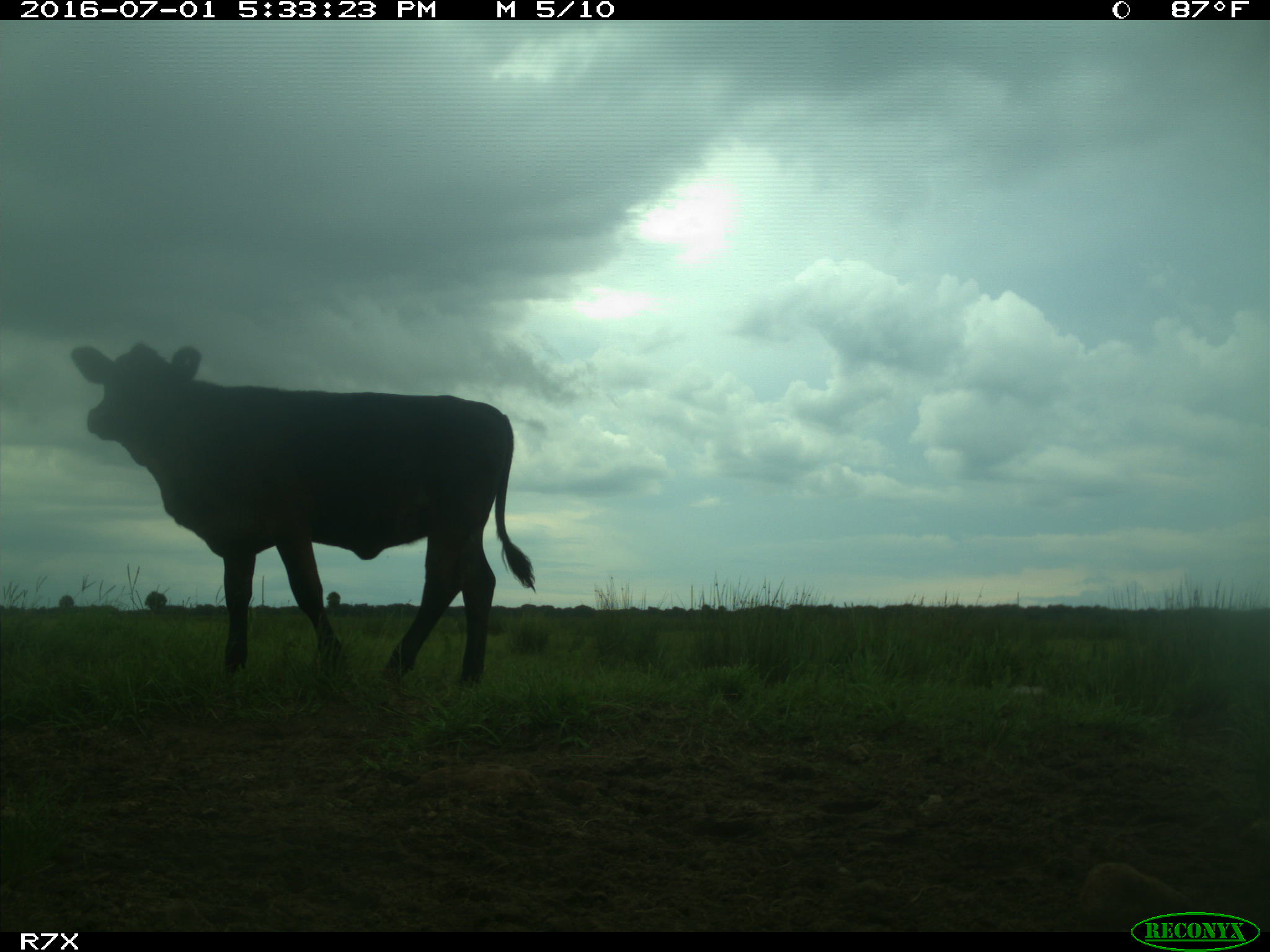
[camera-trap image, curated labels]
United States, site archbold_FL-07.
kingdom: Animalia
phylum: Chordata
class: Mammalia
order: Artiodactyla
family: Bovidae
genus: Bos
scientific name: Bos taurus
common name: domestic cow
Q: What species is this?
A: Bos taurus (domestic cow).